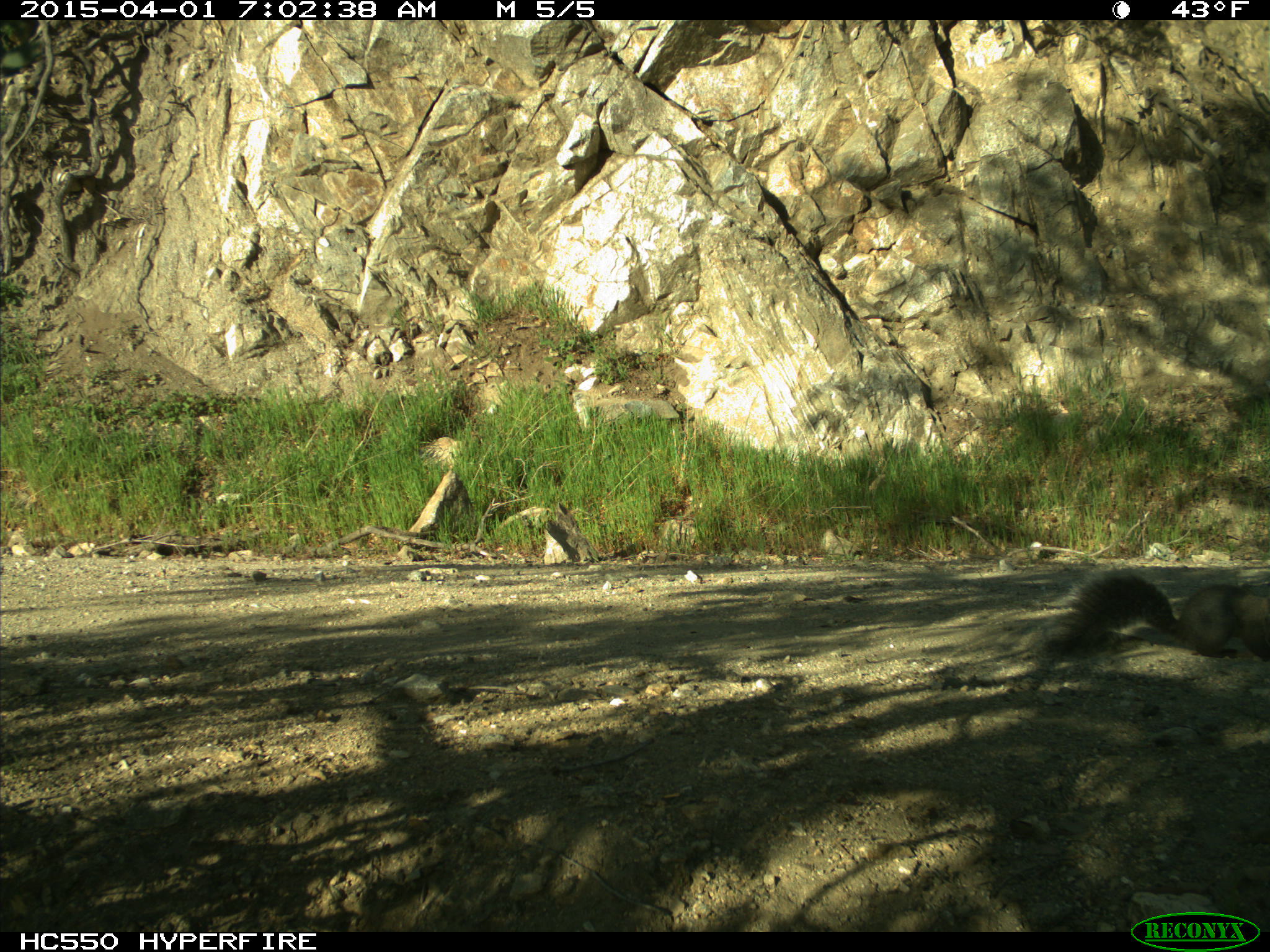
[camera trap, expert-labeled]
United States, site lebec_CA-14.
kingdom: Animalia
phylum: Chordata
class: Mammalia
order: Rodentia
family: Sciuridae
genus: Sciurus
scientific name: Sciurus carolinensis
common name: eastern gray squirrel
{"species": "Sciurus carolinensis (eastern gray squirrel)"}